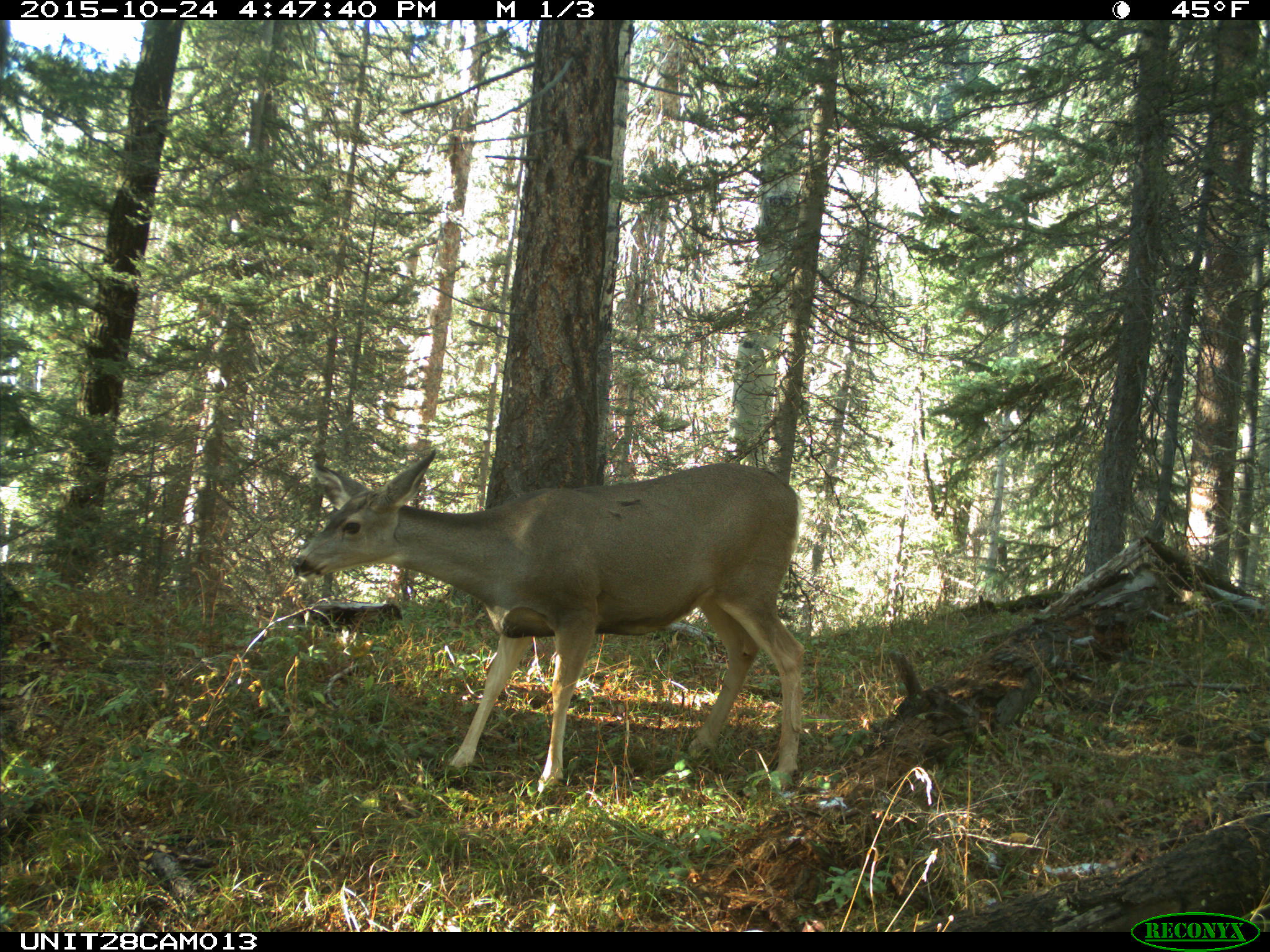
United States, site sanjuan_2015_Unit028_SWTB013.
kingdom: Animalia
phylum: Chordata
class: Mammalia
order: Artiodactyla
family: Cervidae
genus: Odocoileus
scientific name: Odocoileus hemionus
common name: mule deer